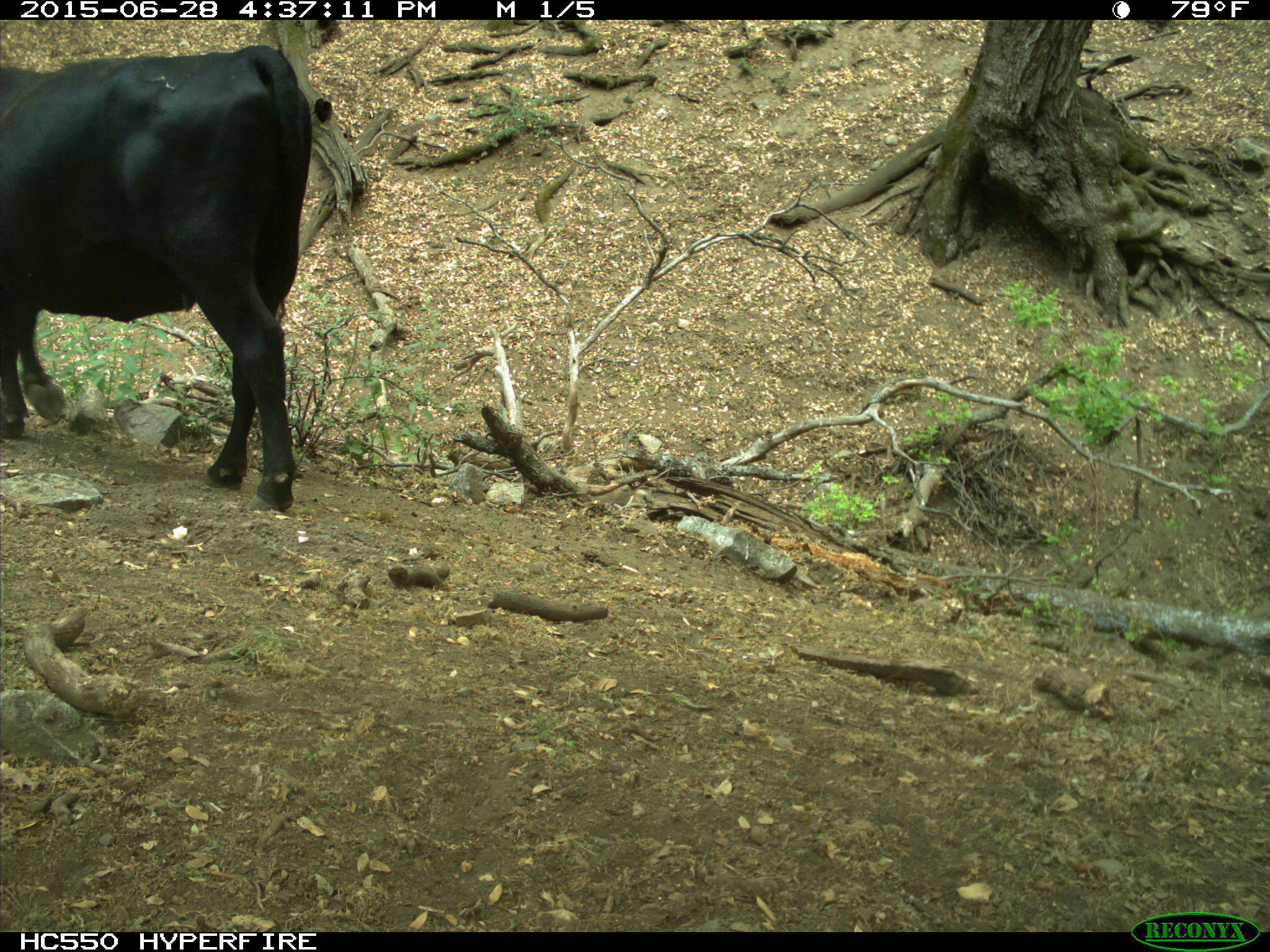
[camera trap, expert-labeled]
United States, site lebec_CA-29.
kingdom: Animalia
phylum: Chordata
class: Mammalia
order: Artiodactyla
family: Bovidae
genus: Bos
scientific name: Bos taurus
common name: domestic cow